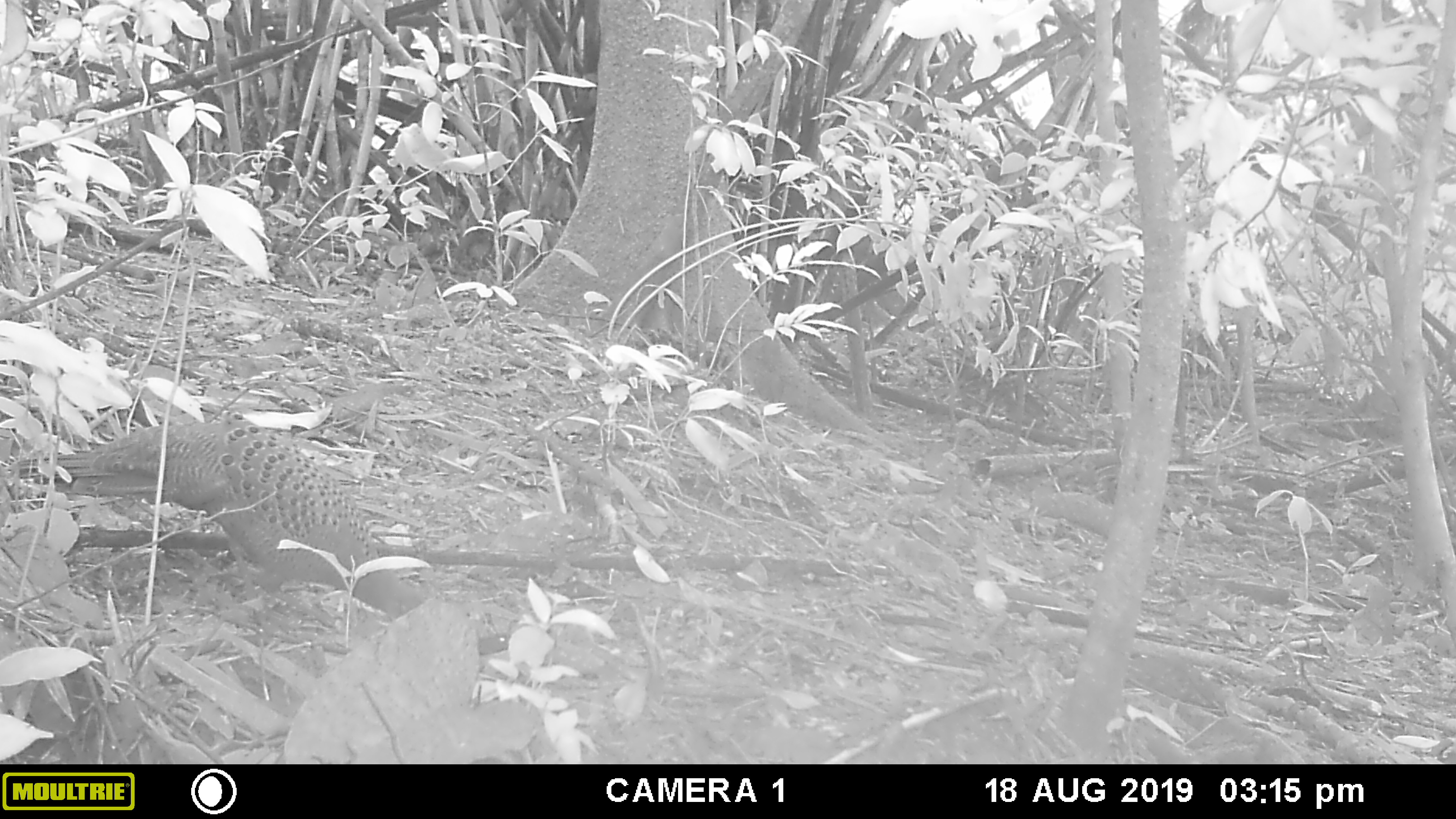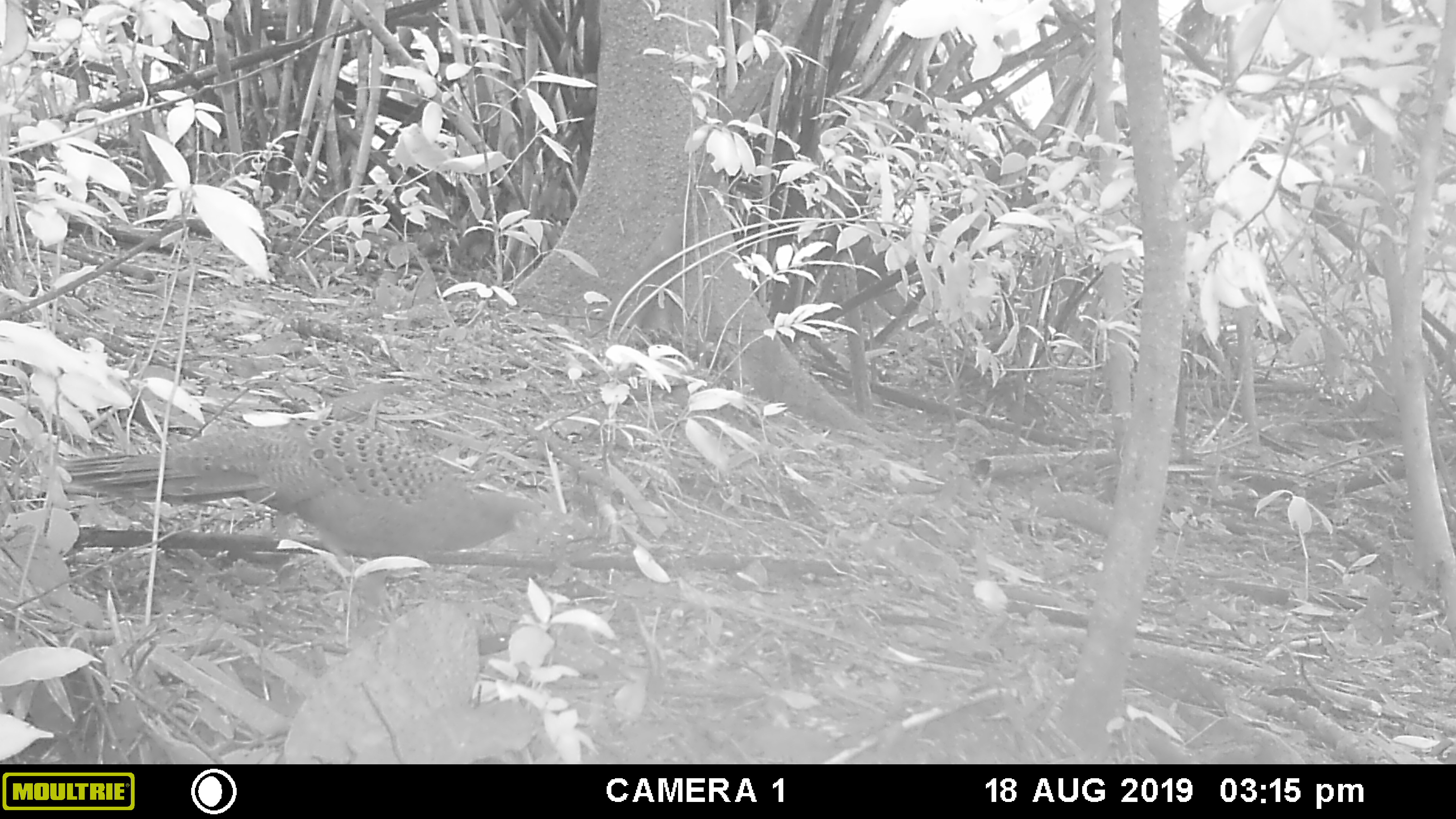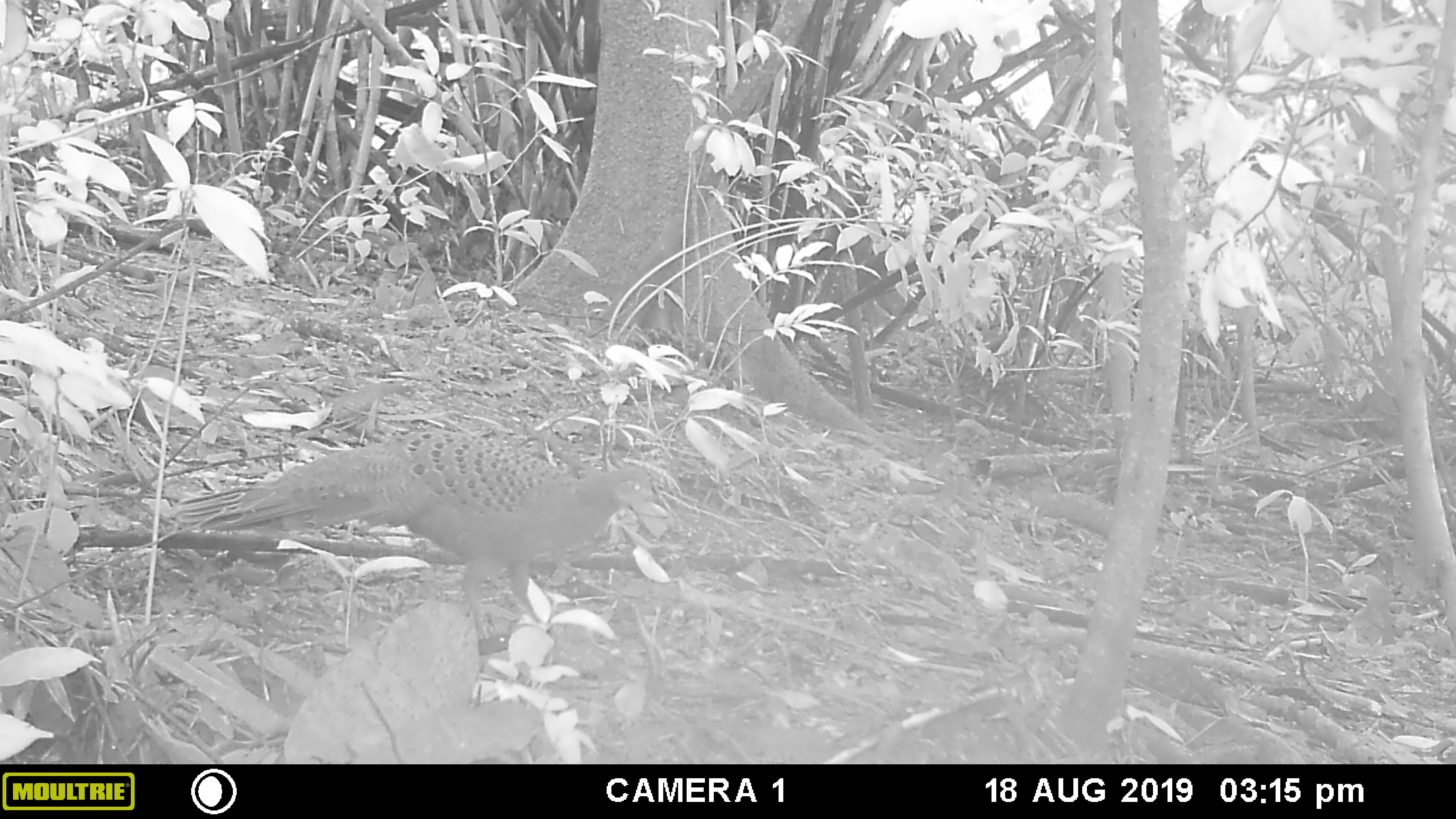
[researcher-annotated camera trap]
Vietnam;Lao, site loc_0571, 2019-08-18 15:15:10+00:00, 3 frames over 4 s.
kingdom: Animalia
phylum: Chordata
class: Aves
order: Galliformes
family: Phasianidae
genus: Polyplectron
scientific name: Polyplectron bicalcaratum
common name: gray peacock-pheasant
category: grey peacock pheasant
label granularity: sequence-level